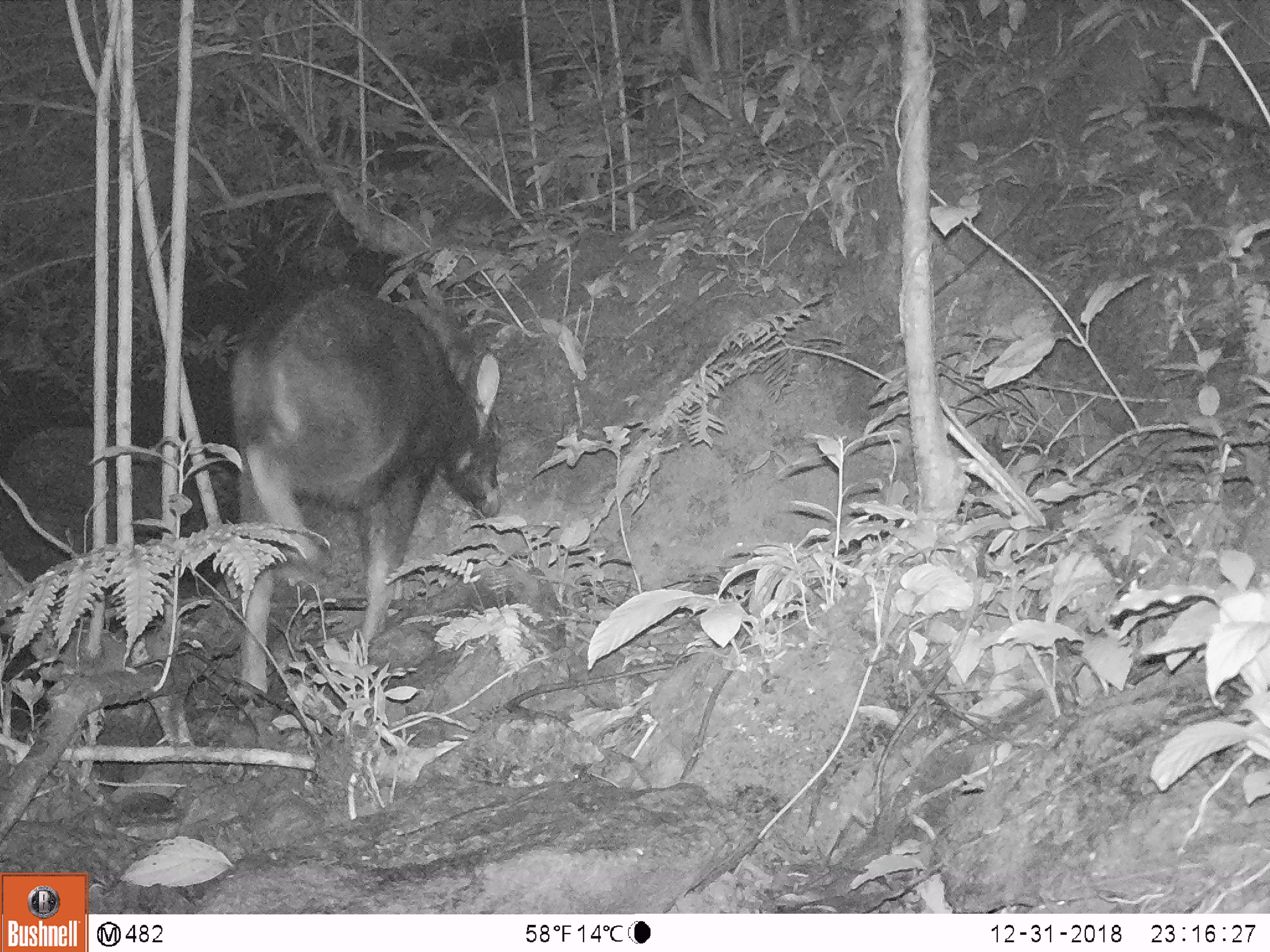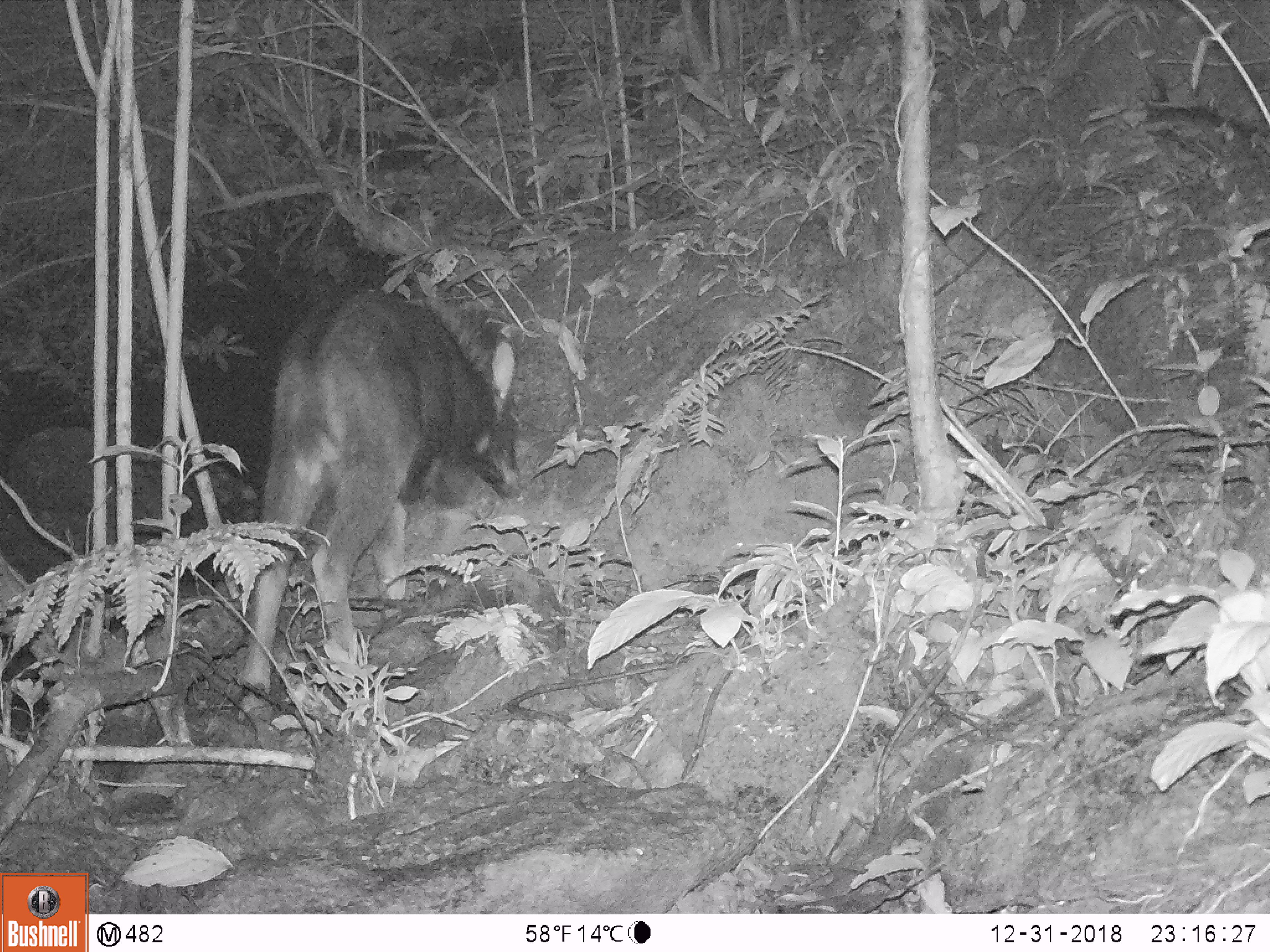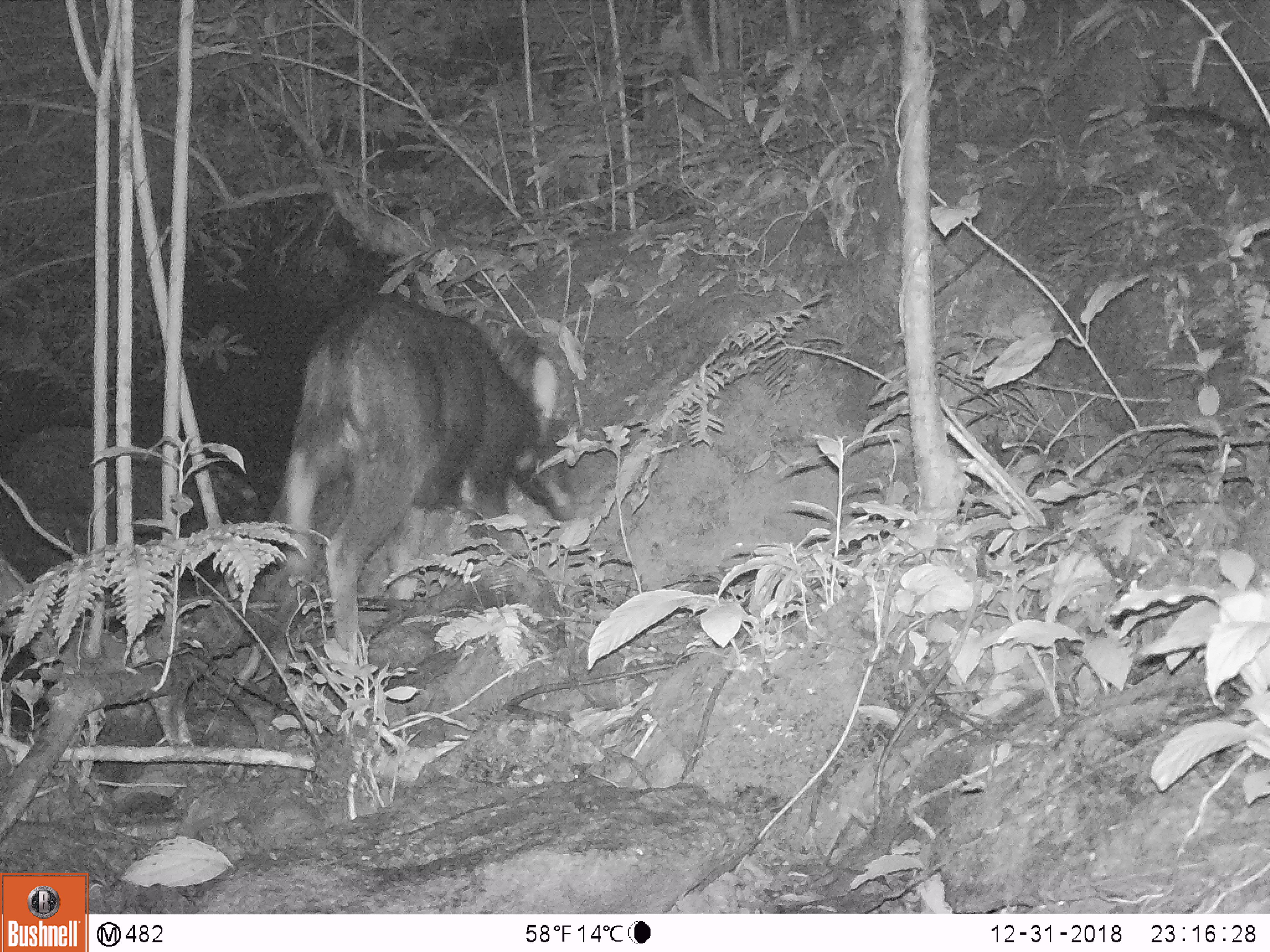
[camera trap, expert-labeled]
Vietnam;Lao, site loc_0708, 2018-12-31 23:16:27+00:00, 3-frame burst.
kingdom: Animalia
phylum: Chordata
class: Mammalia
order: Artiodactyla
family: Bovidae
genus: Capricornis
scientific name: Capricornis sumatraensis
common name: chinese serow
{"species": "chinese serow (Capricornis sumatraensis)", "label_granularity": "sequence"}